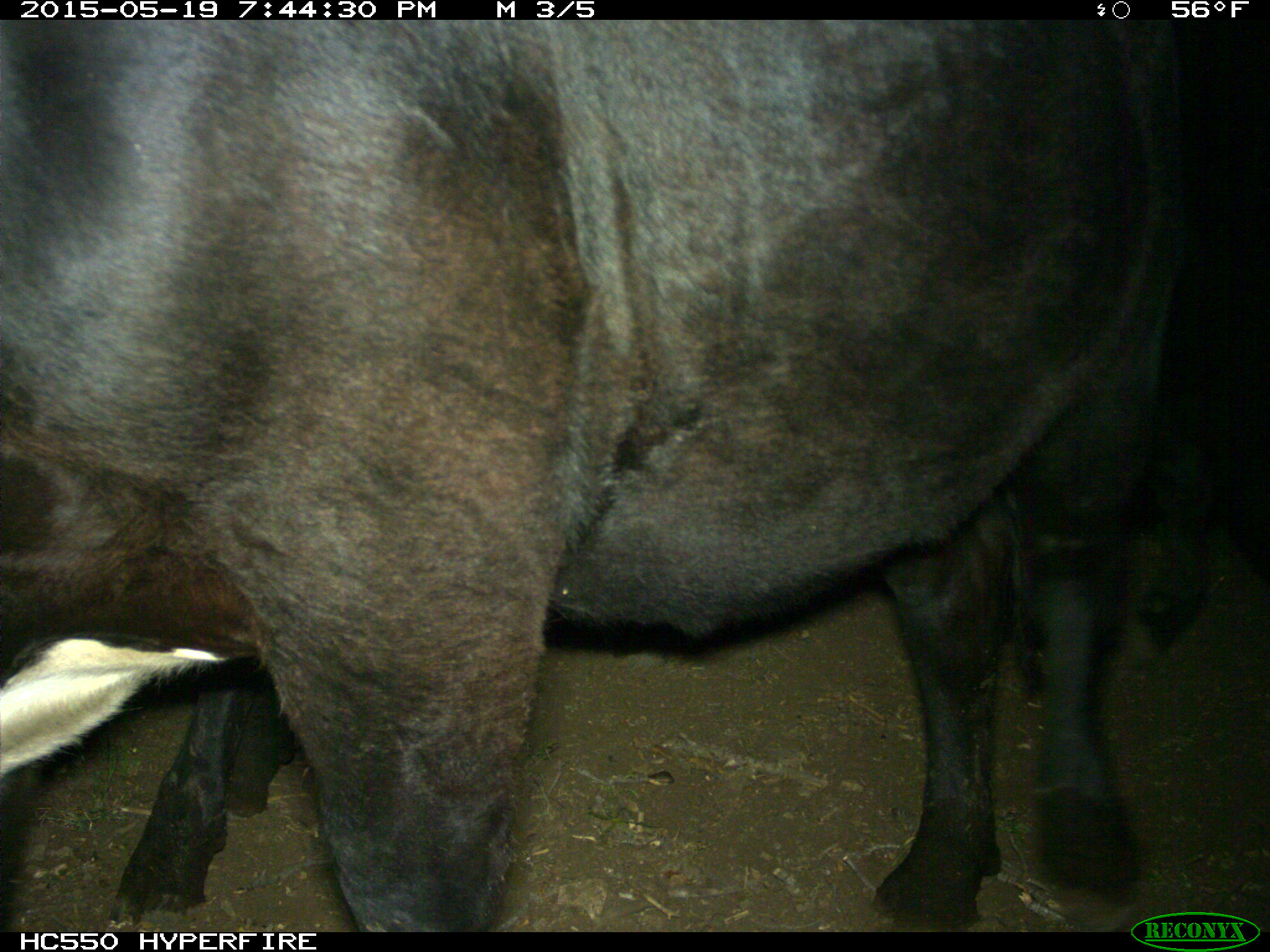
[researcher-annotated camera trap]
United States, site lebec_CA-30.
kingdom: Animalia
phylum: Chordata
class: Mammalia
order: Artiodactyla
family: Bovidae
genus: Bos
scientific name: Bos taurus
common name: domestic cow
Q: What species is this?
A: Bos taurus (domestic cow).